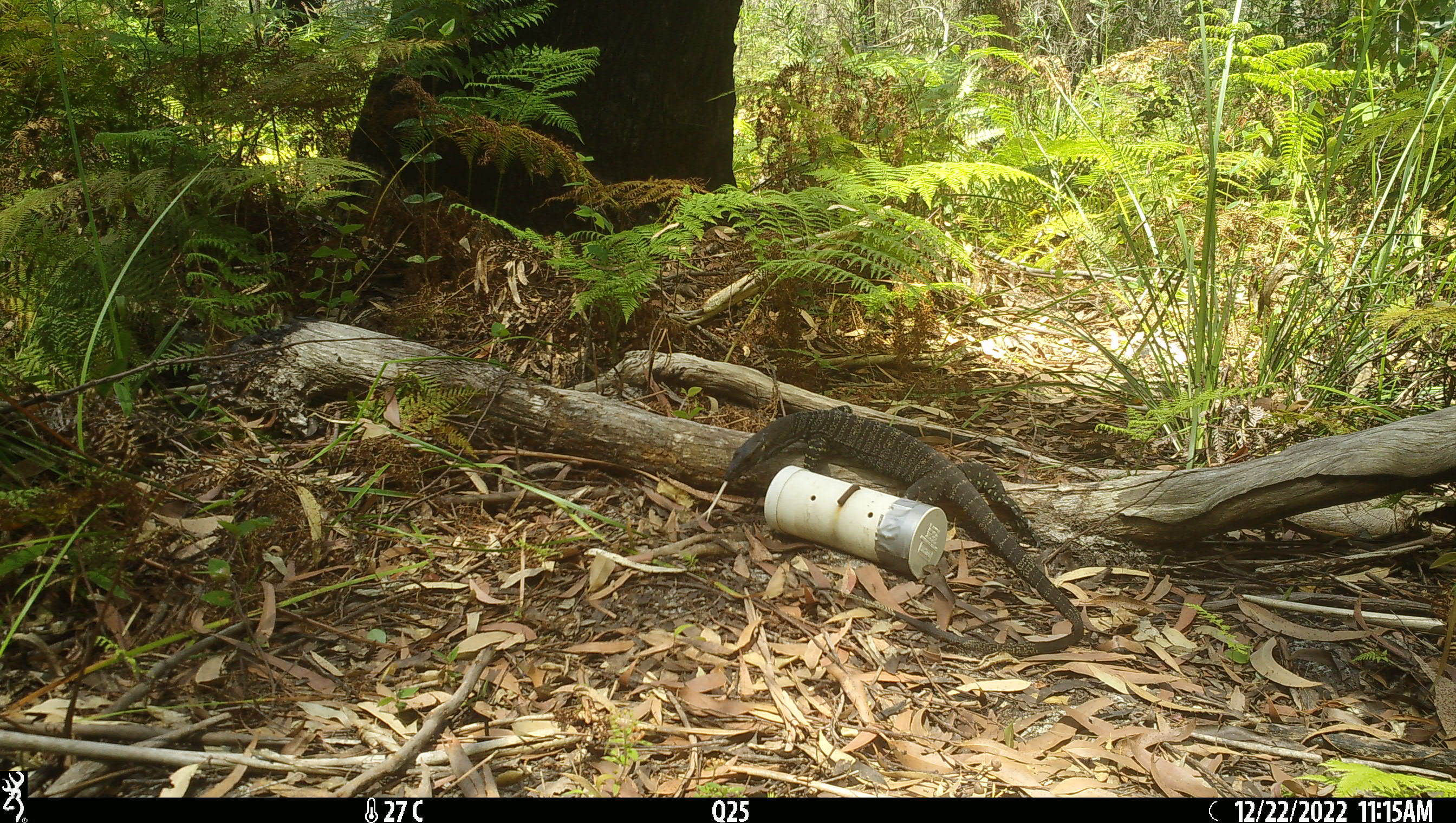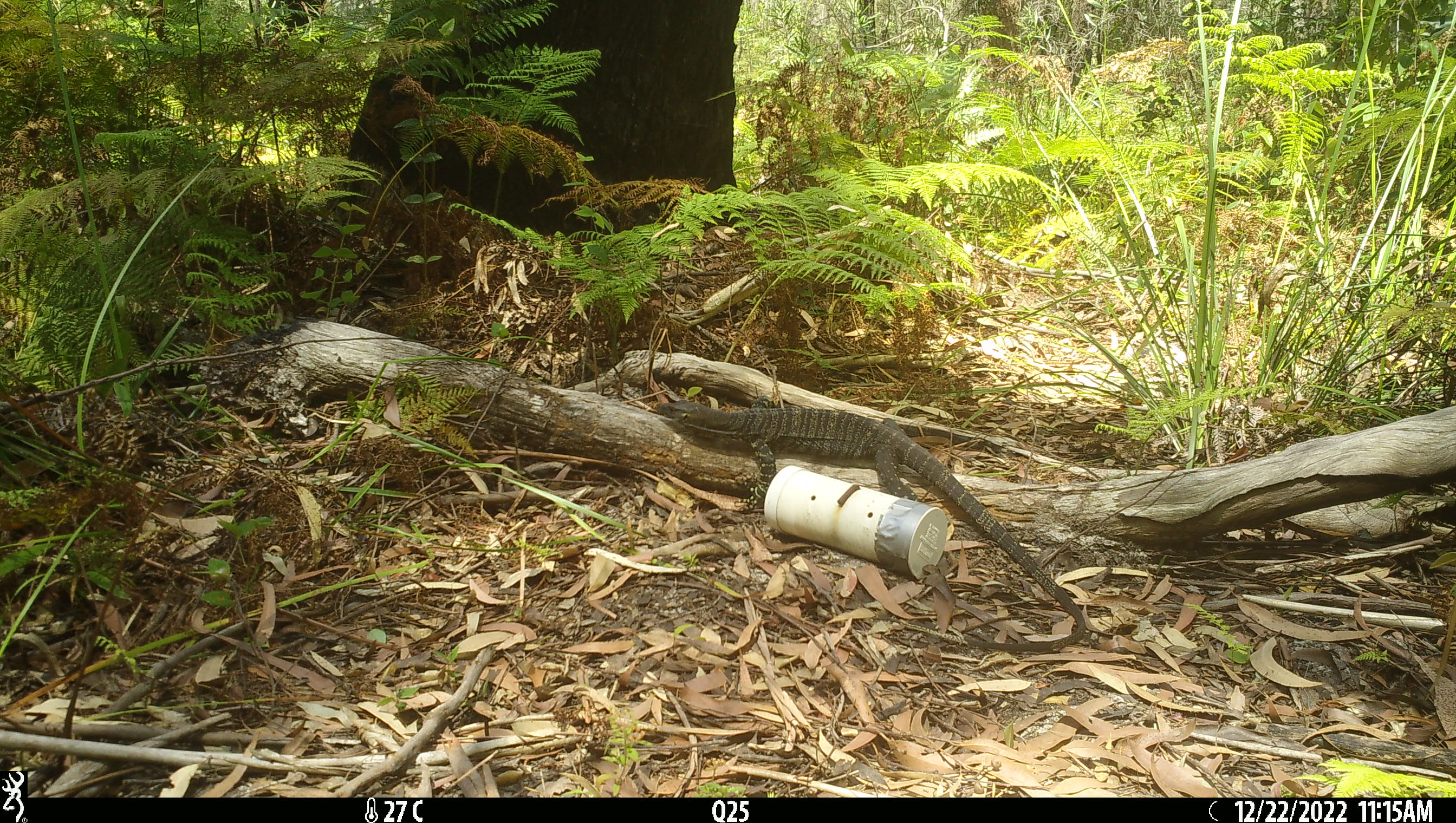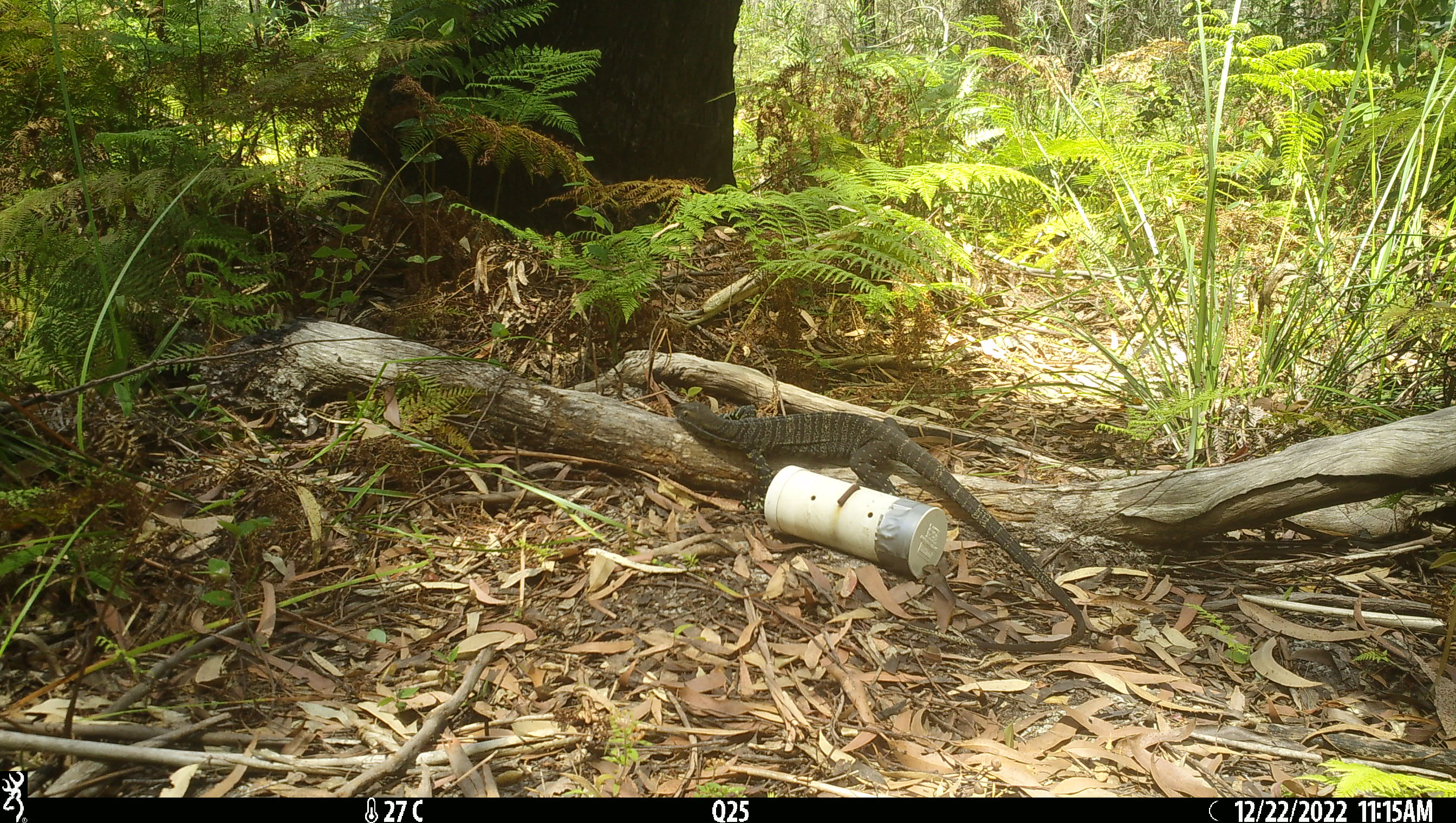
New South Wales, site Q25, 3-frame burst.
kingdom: Animalia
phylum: Chordata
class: Reptilia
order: Squamata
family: Varanidae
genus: Varanus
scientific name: Varanus varius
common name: lace monitor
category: goanna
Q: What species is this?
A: Goanna (lace monitor) (Varanus varius).